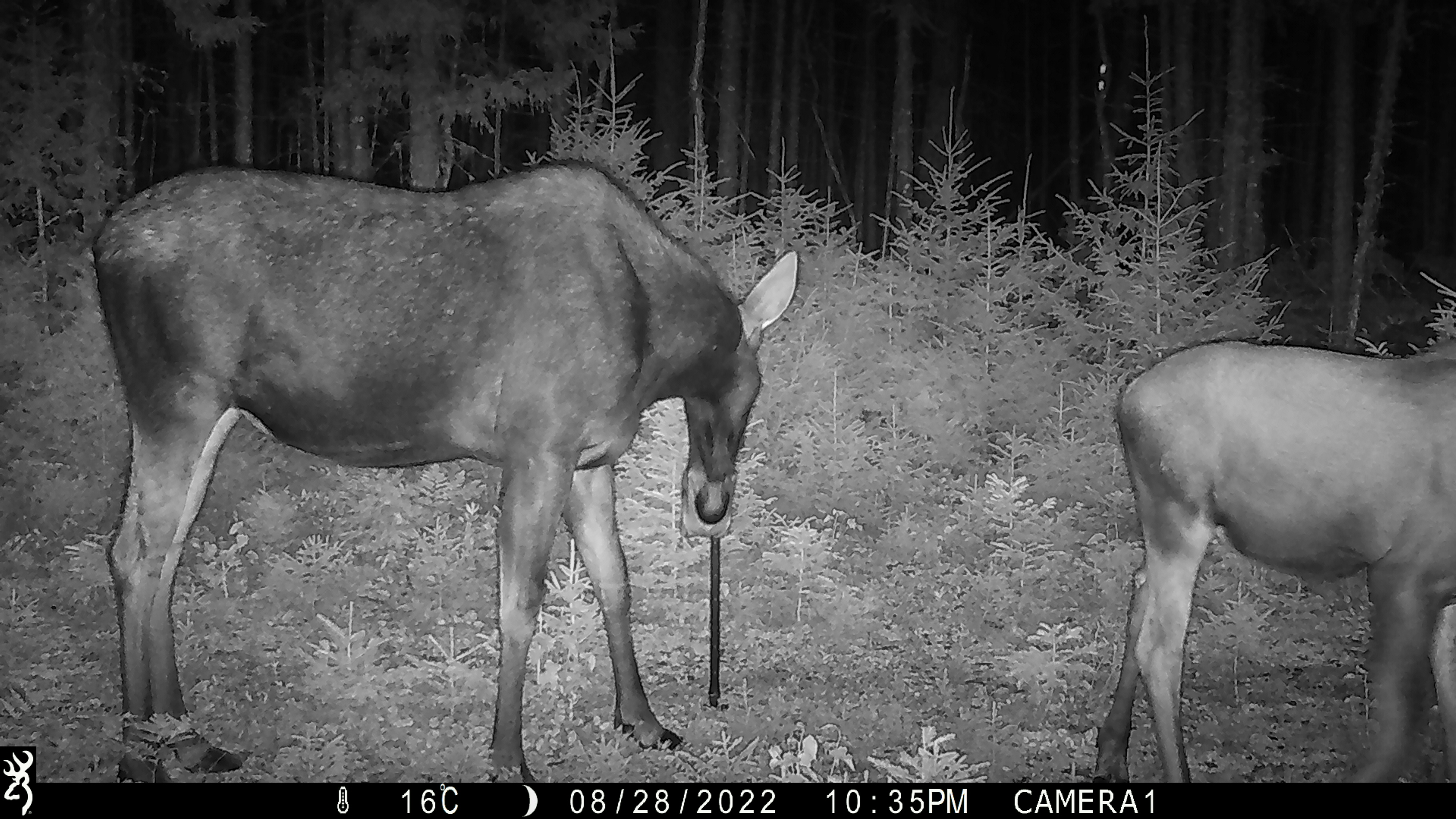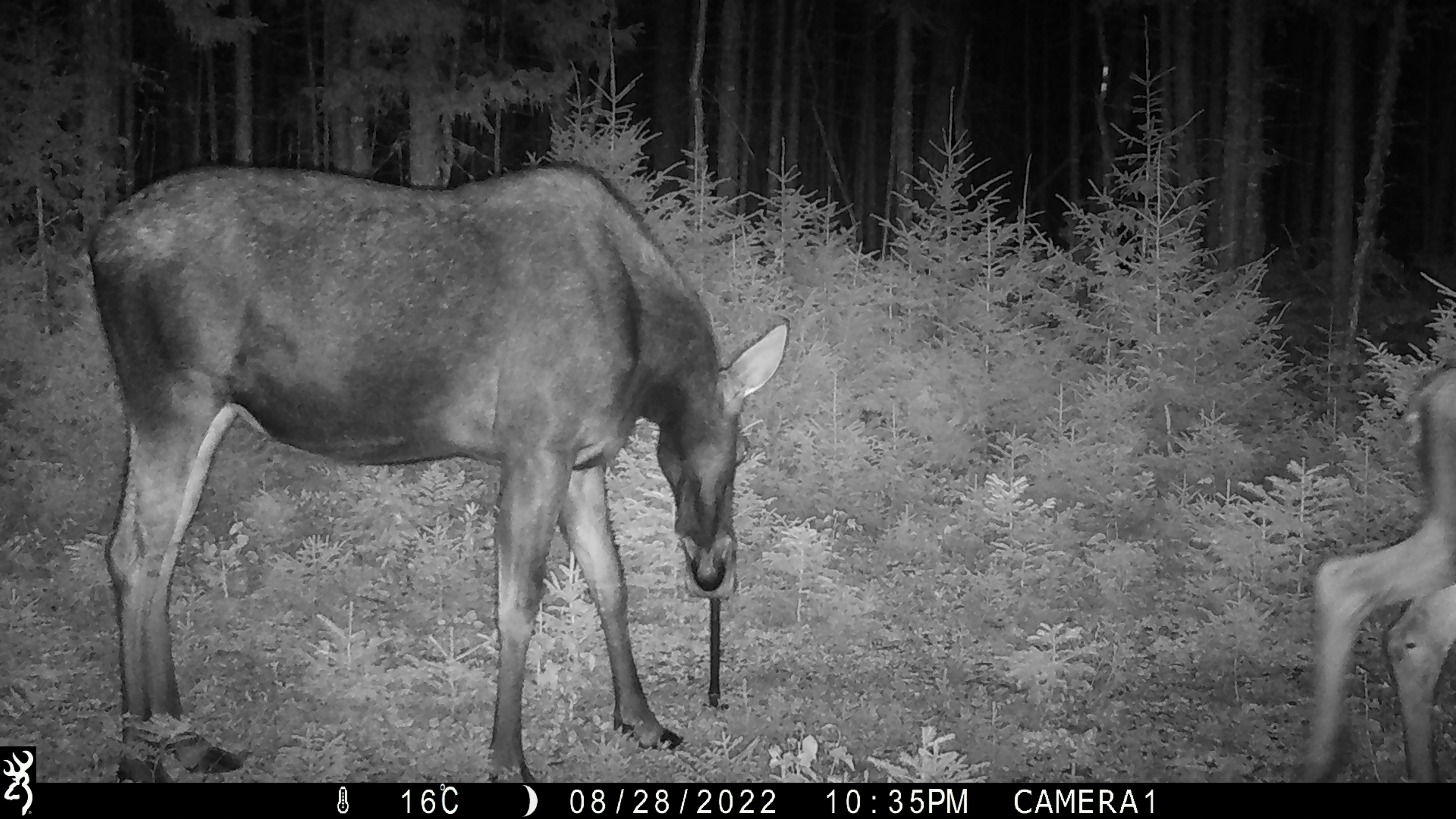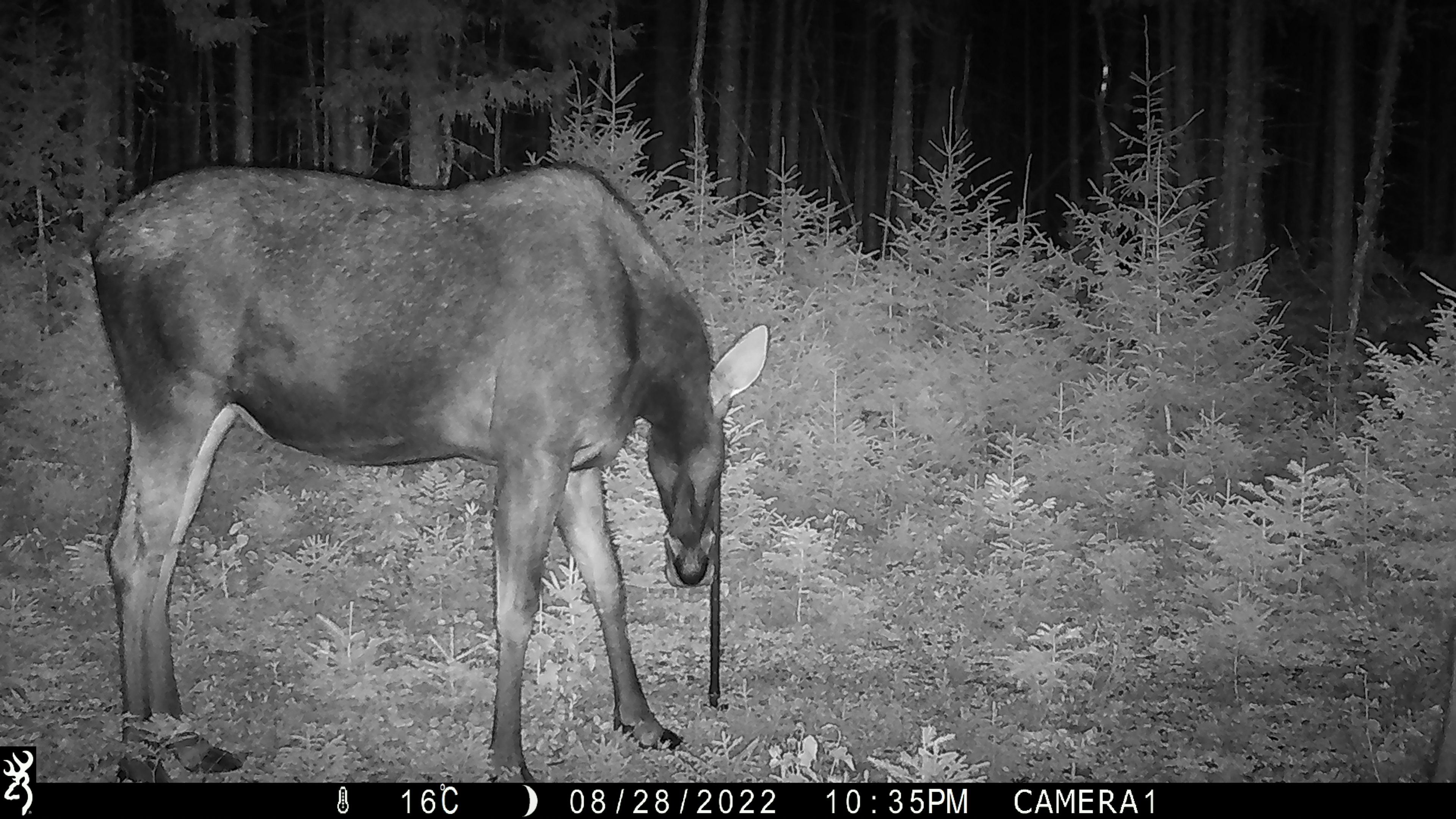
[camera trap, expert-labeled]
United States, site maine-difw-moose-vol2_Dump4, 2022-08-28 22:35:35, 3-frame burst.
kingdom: Animalia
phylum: Chordata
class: Mammalia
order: Artiodactyla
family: Cervidae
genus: Alces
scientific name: Alces alces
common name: moose